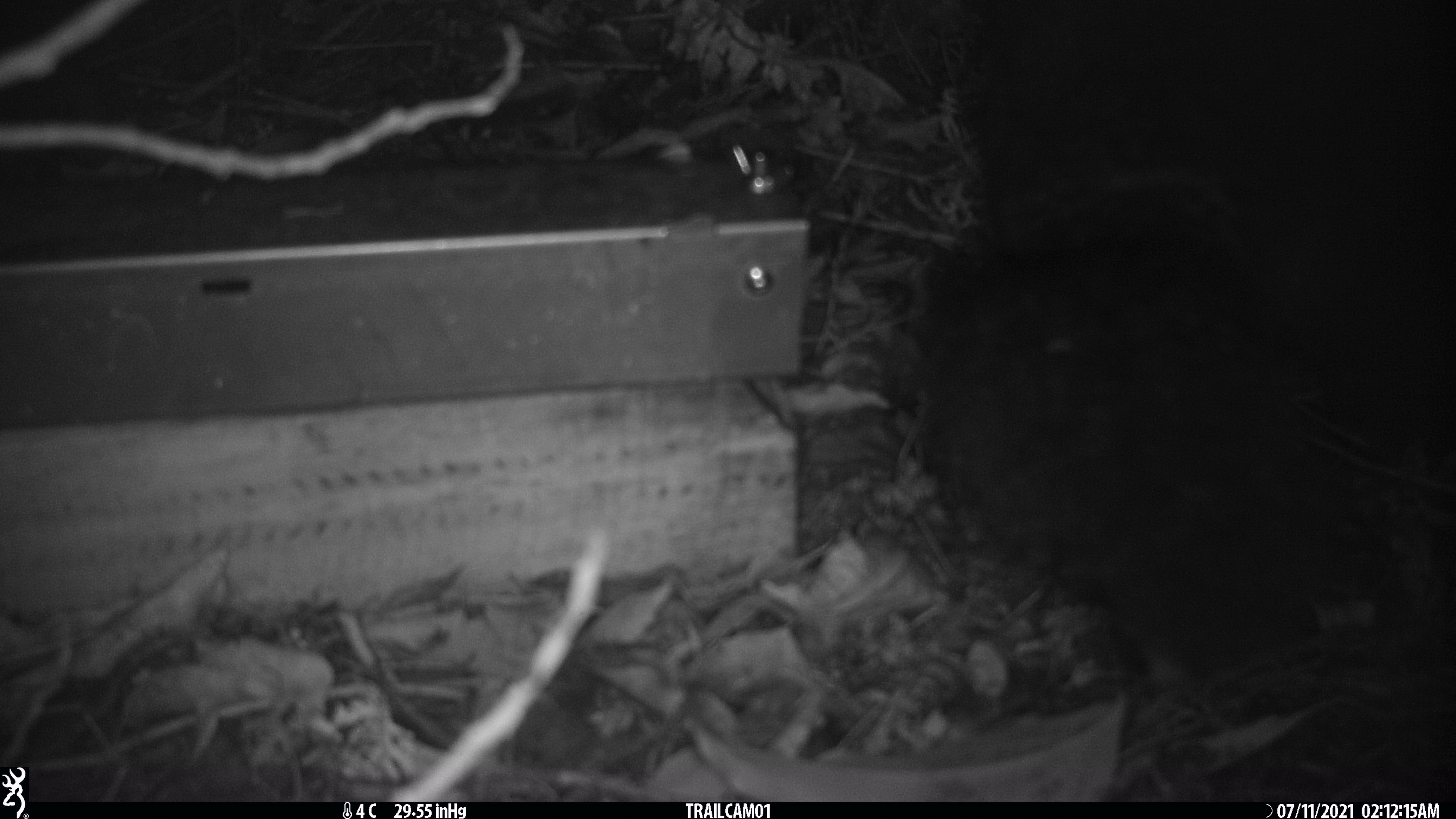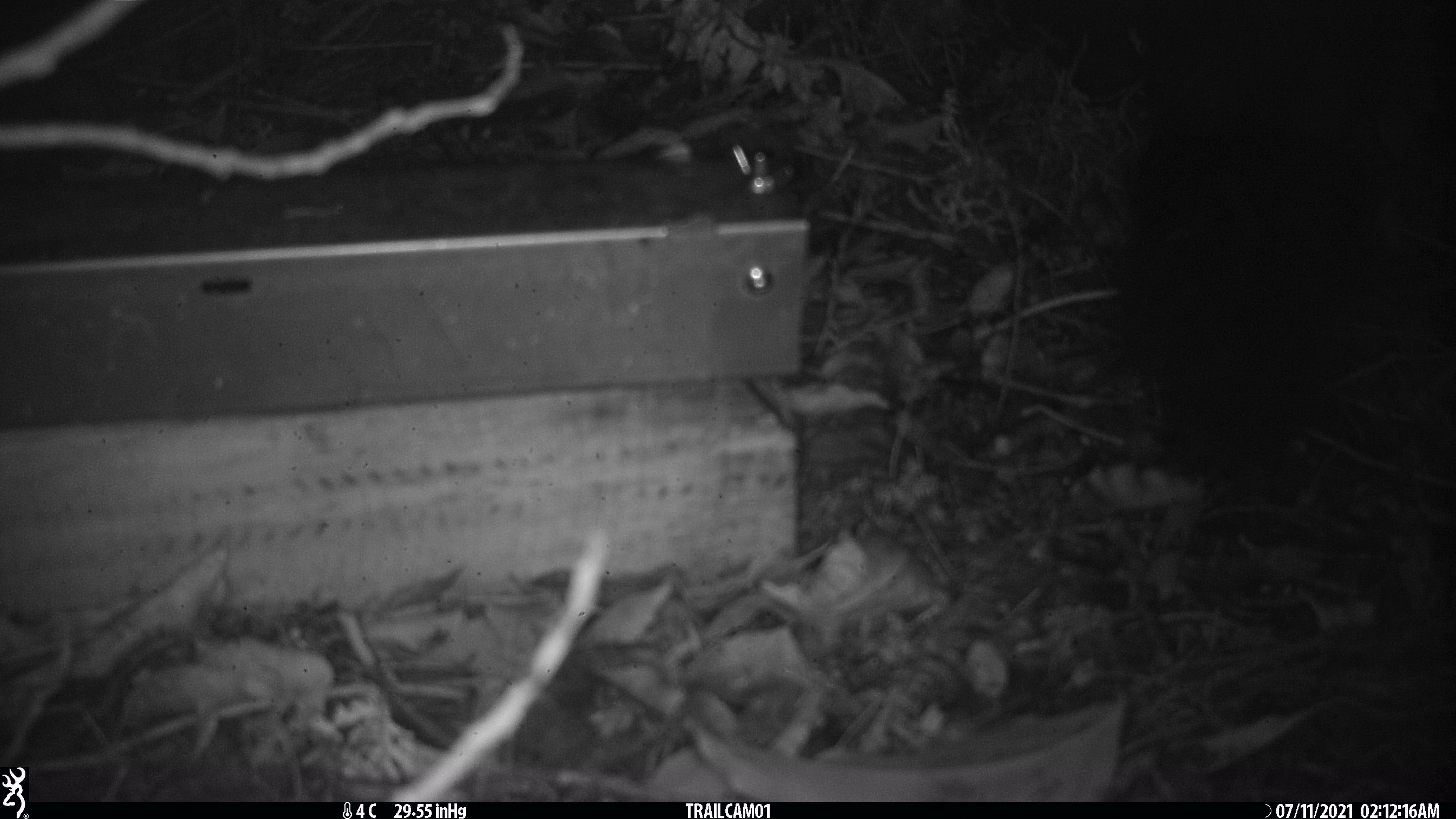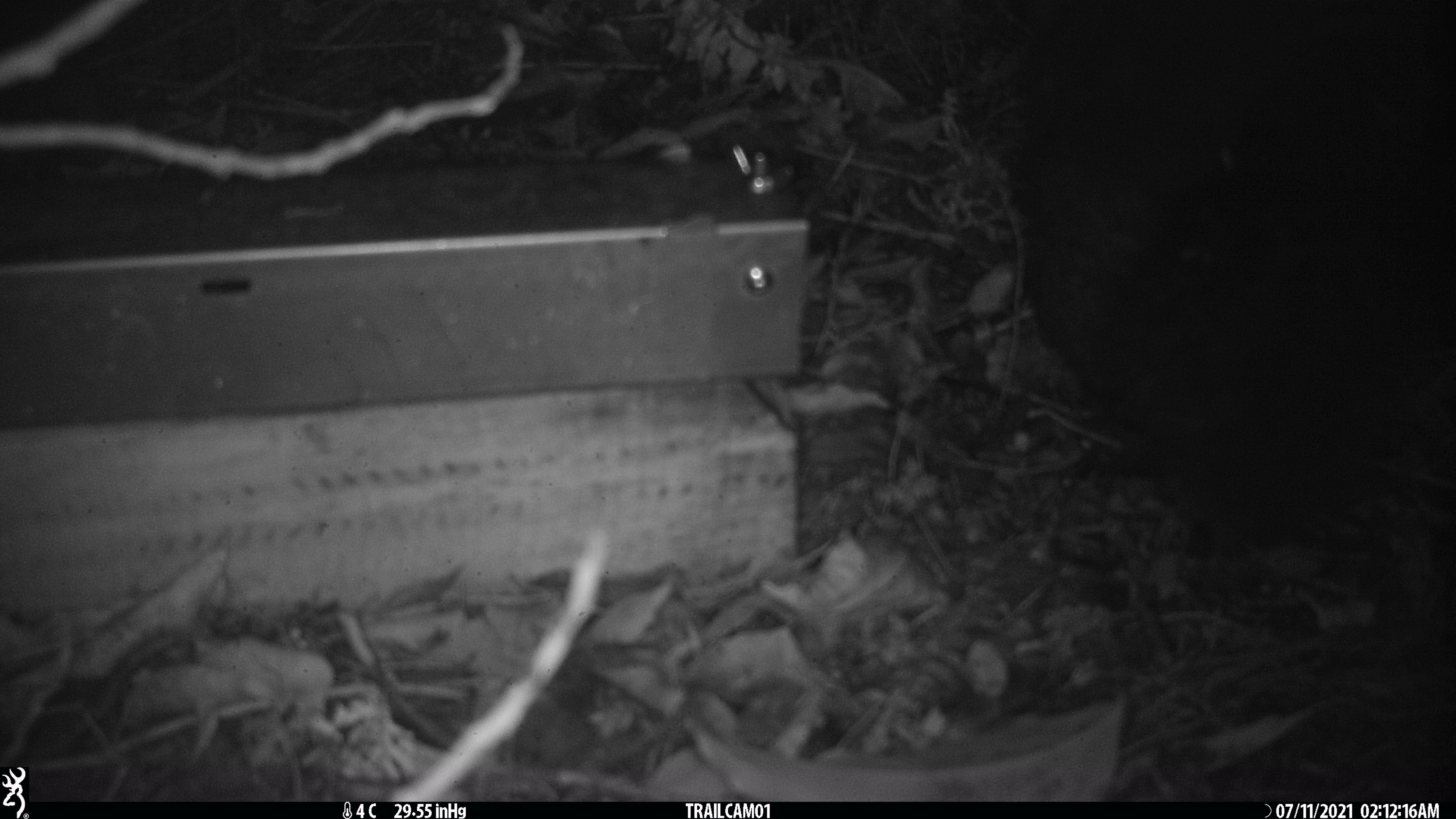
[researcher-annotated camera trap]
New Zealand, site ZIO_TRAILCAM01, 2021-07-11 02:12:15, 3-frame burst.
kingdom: Animalia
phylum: Chordata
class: Mammalia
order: Diprotodontia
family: Phalangeridae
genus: Trichosurus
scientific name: Trichosurus vulpecula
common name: common brushtail possum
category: possum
Possum (common brushtail possum) (Trichosurus vulpecula).